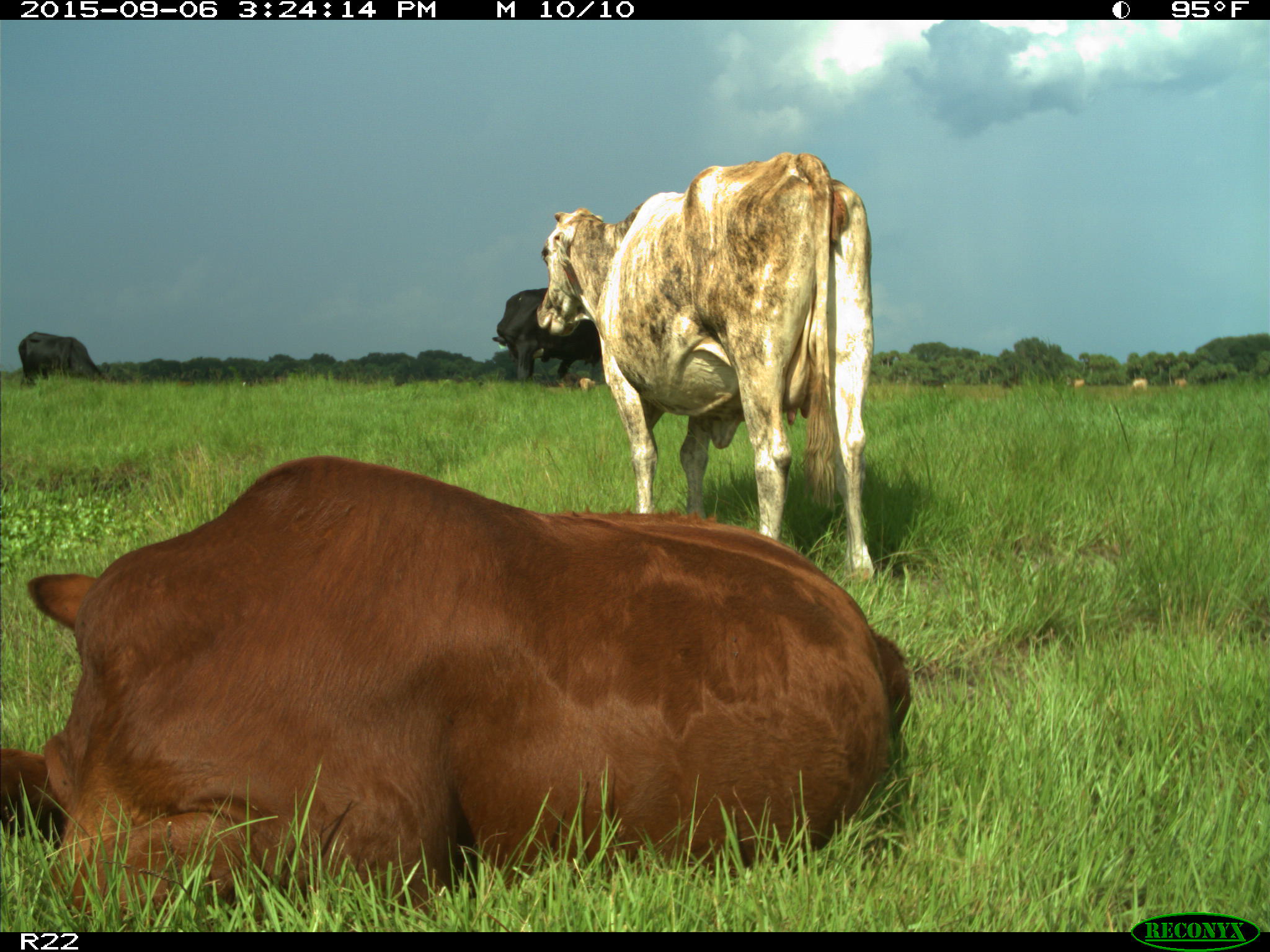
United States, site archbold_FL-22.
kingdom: Animalia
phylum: Chordata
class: Mammalia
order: Artiodactyla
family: Bovidae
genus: Bos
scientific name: Bos taurus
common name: domestic cow